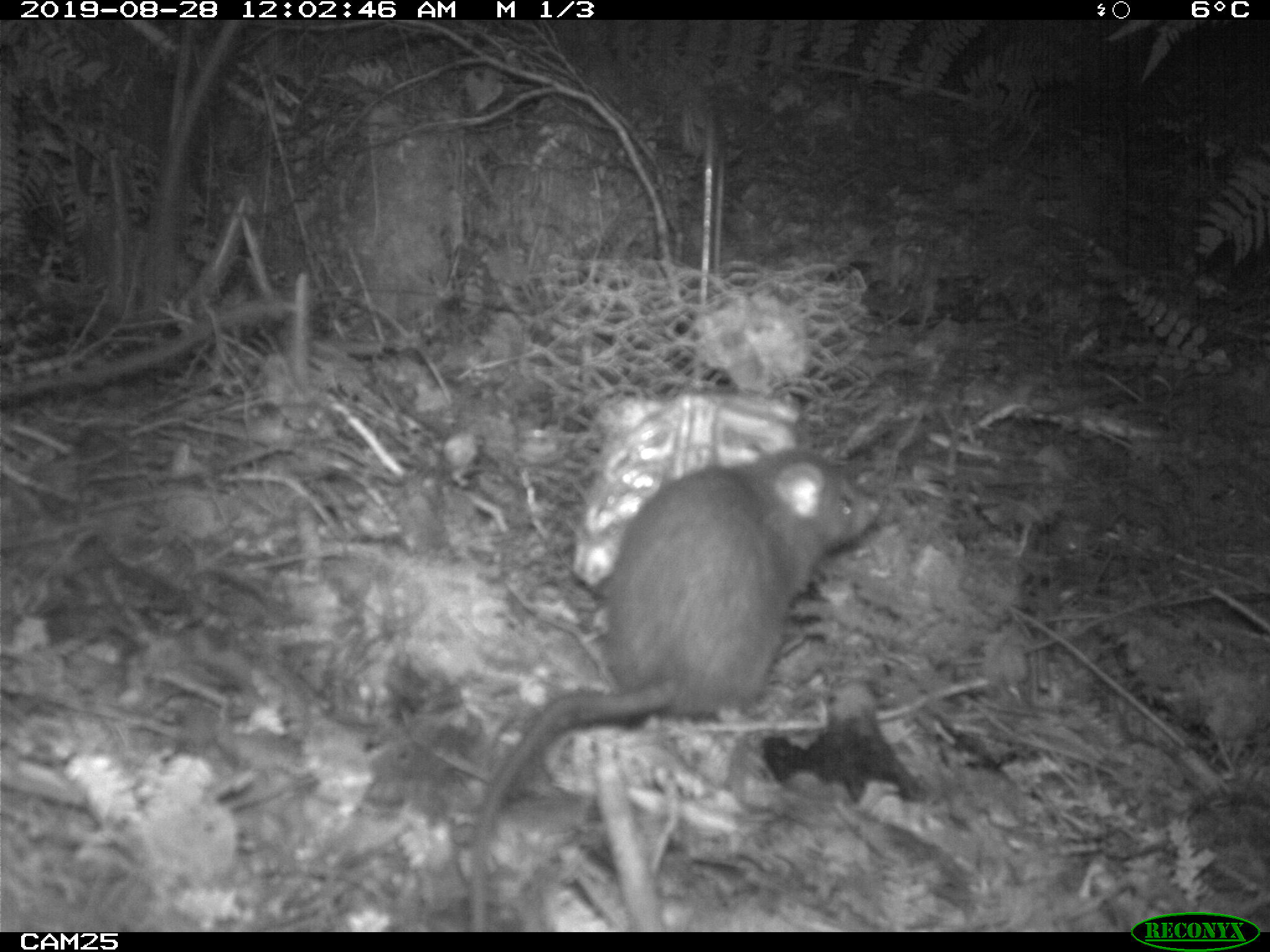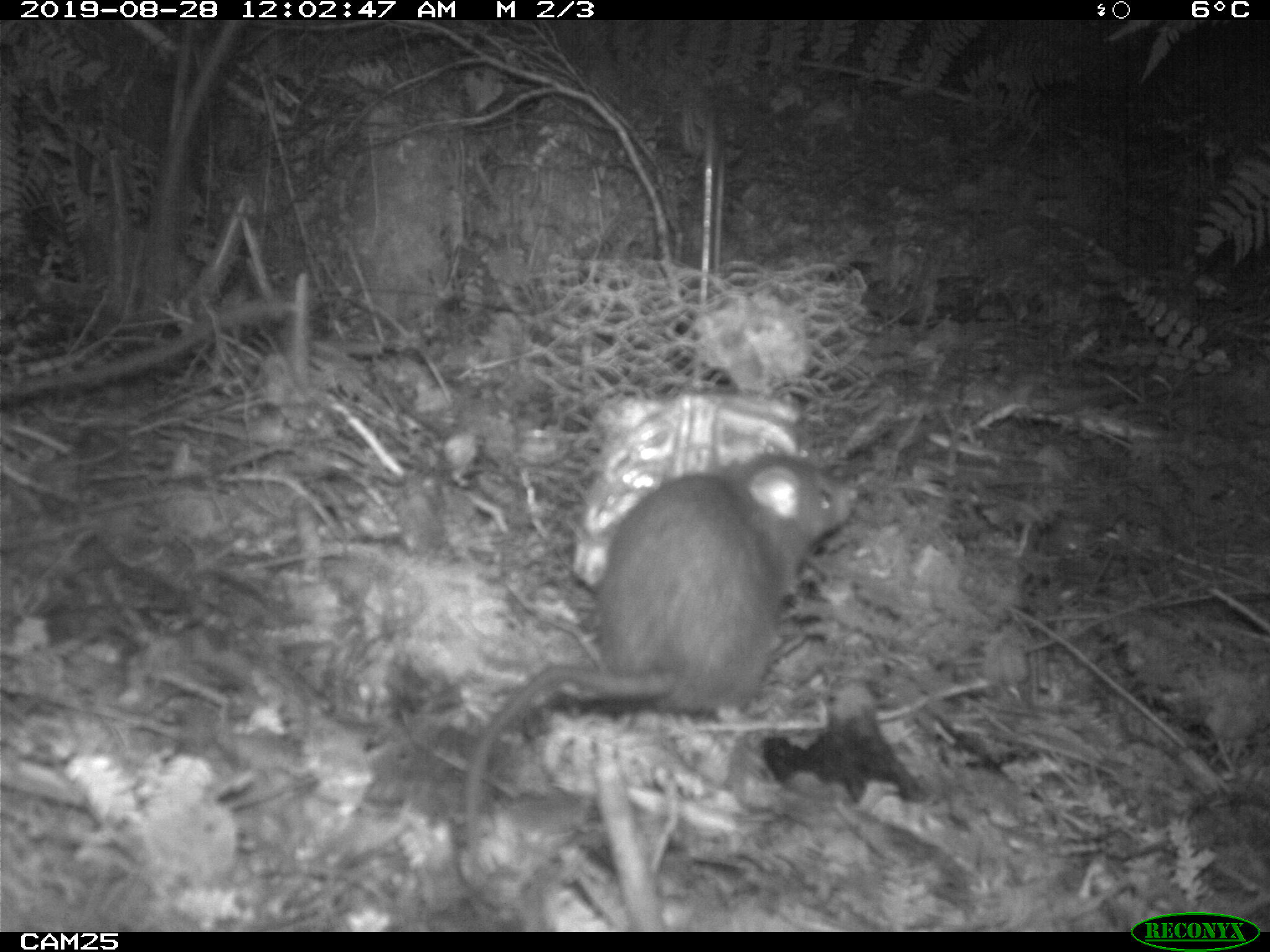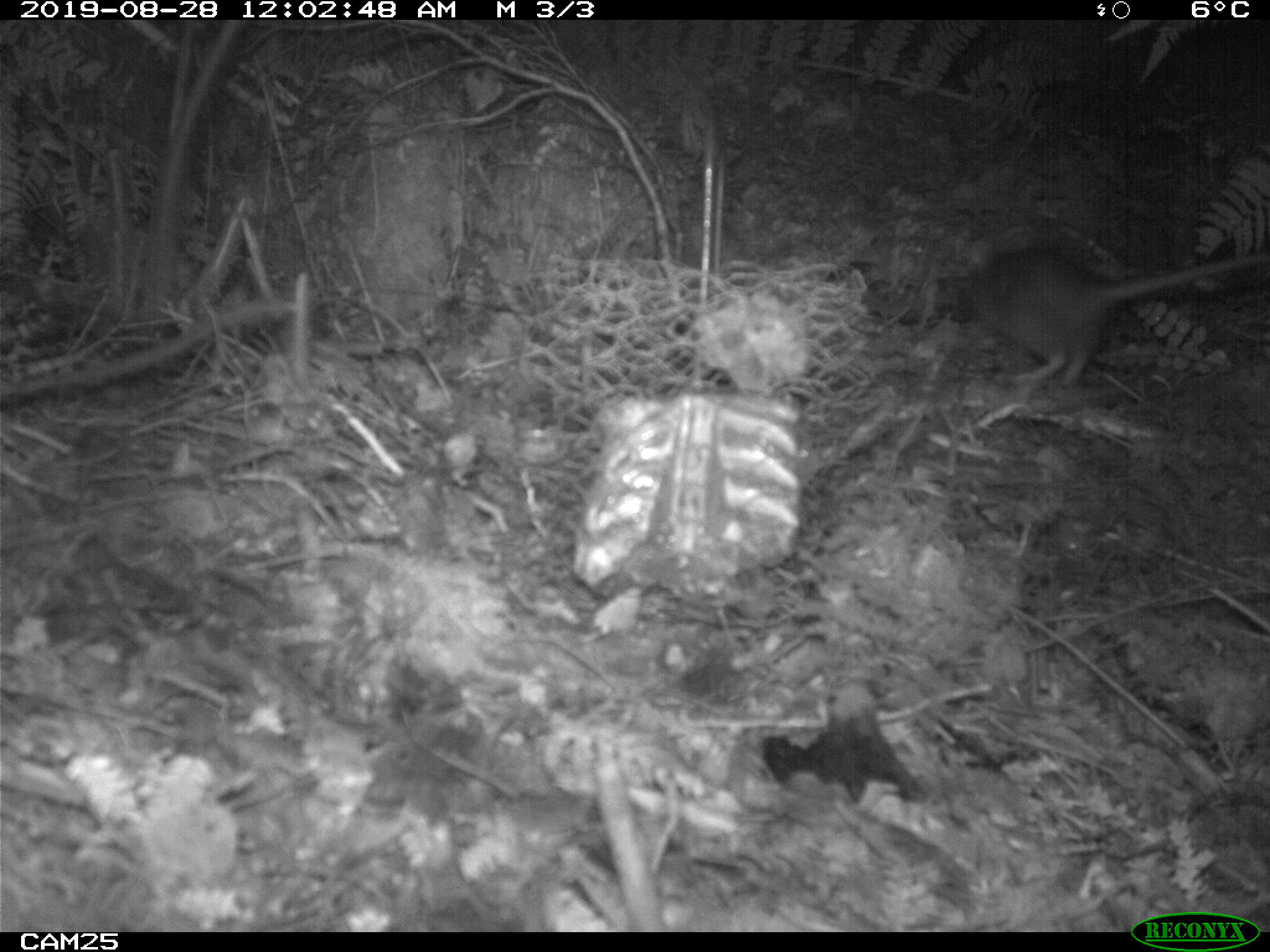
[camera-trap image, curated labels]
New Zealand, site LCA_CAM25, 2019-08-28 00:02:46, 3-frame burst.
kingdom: Animalia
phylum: Chordata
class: Mammalia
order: Rodentia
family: Muridae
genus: Rattus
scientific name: Rattus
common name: rat